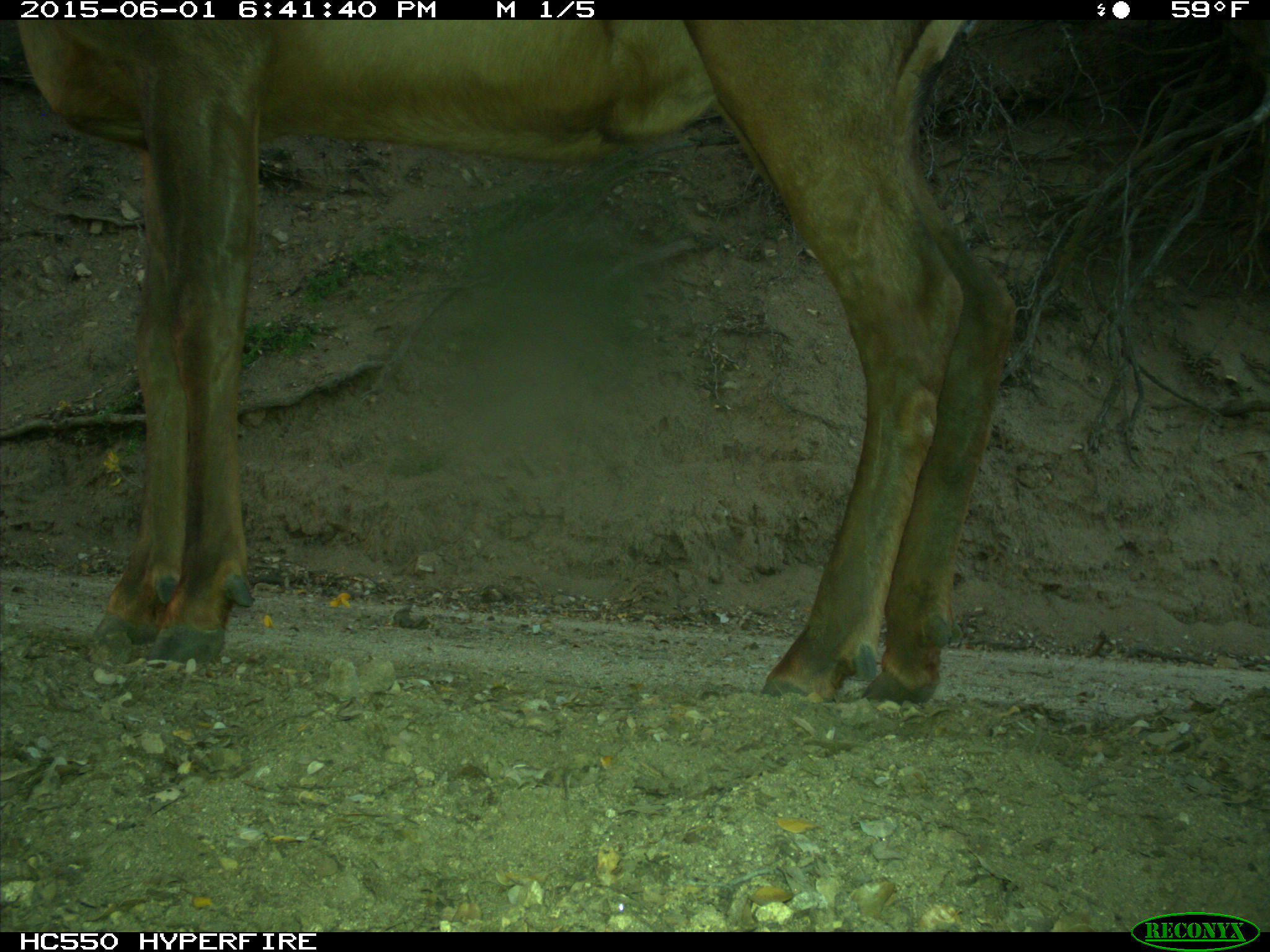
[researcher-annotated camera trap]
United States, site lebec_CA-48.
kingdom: Animalia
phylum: Chordata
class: Mammalia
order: Artiodactyla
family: Cervidae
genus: Cervus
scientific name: Cervus canadensis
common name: elk